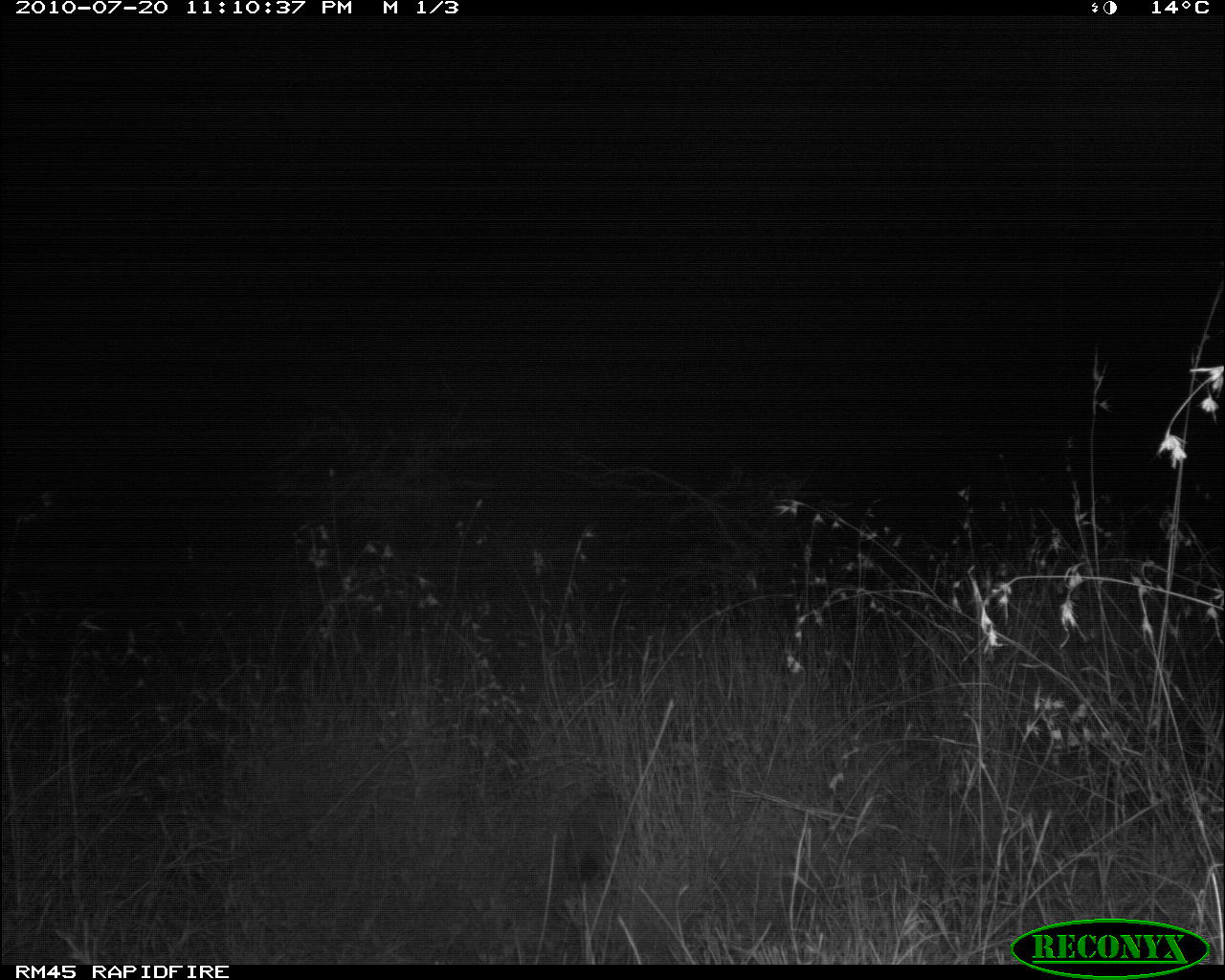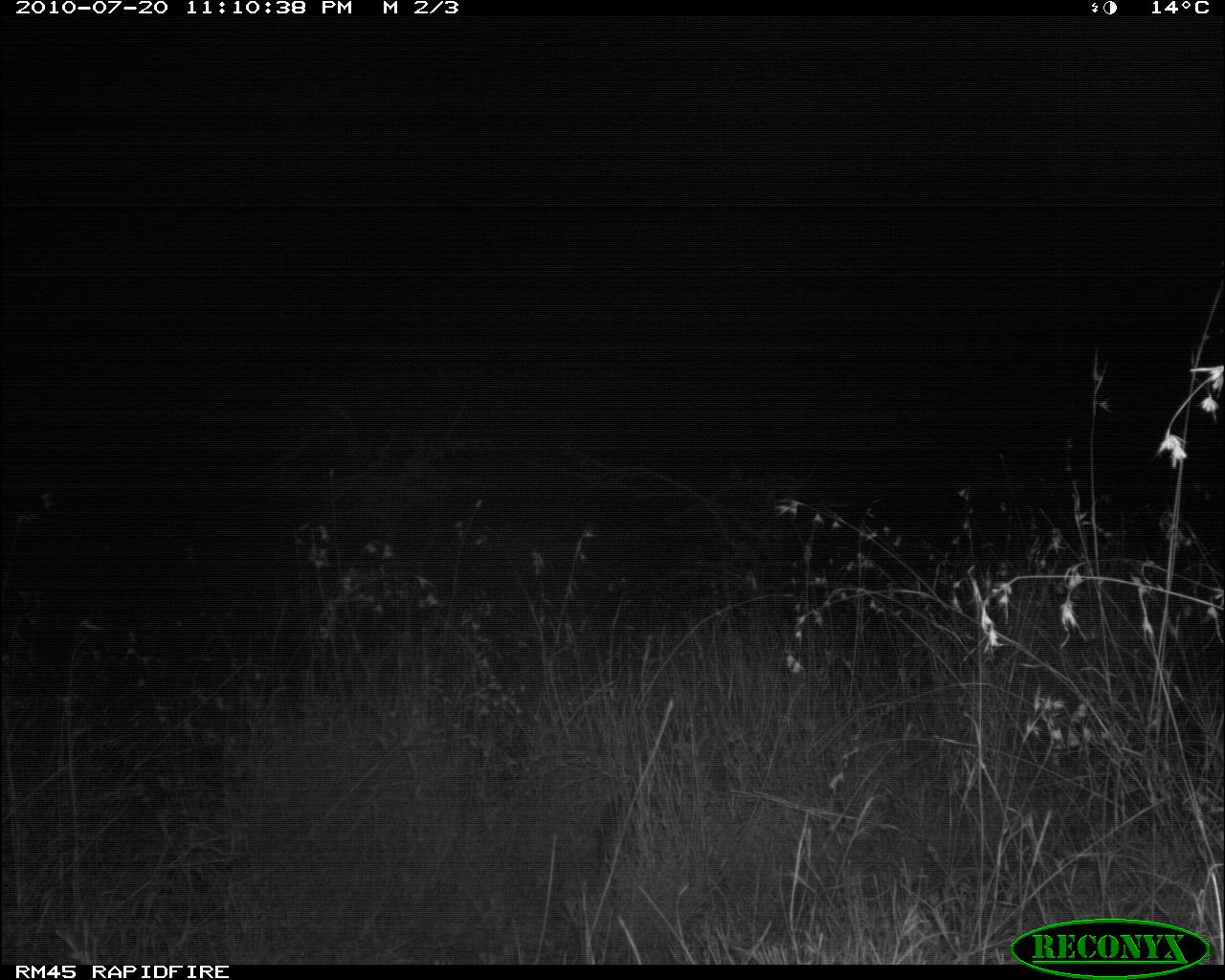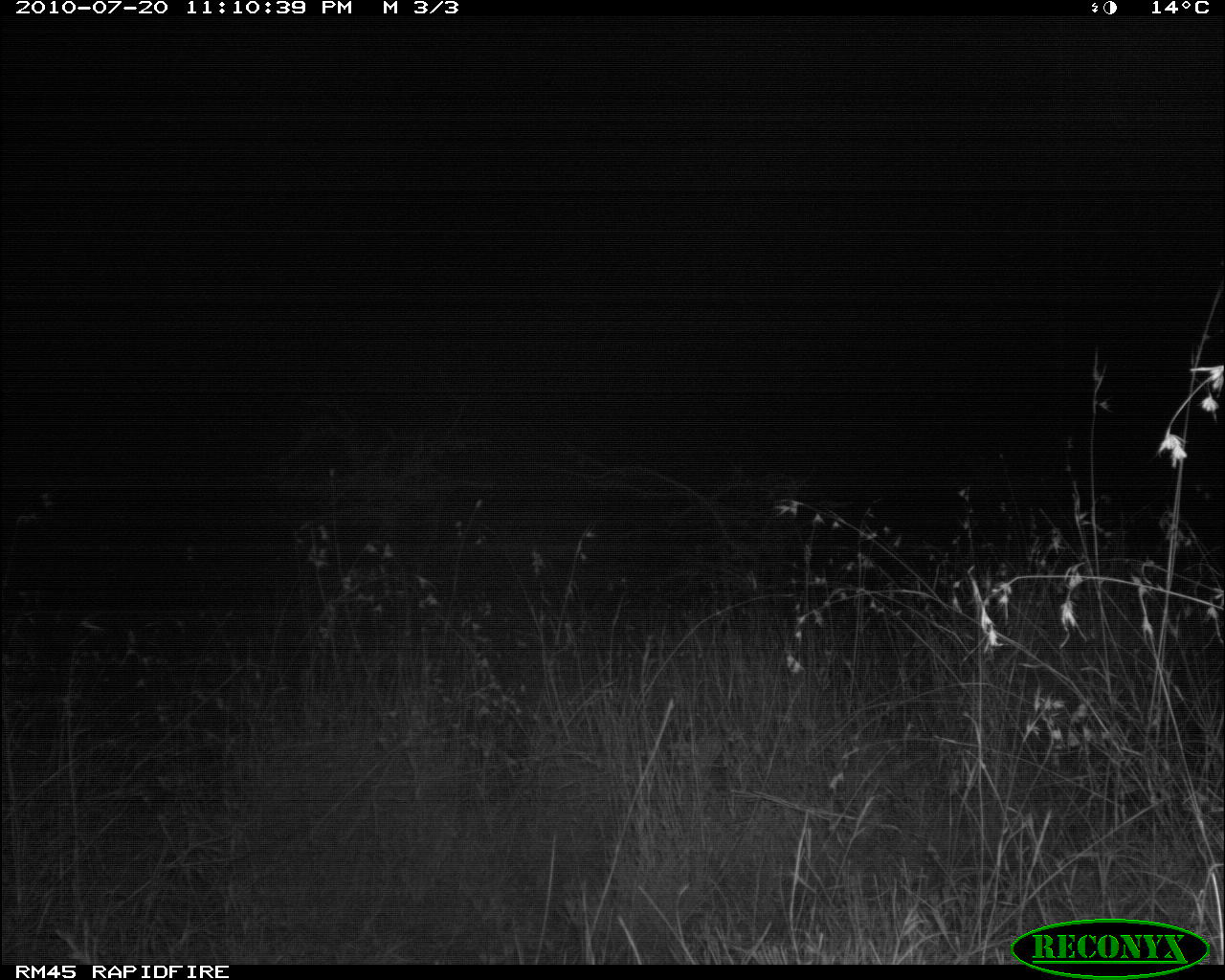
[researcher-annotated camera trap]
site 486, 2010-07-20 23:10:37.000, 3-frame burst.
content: unidentified animal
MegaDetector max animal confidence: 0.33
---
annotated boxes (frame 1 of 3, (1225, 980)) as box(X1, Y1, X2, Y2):
unknown: box(563, 785, 639, 892)